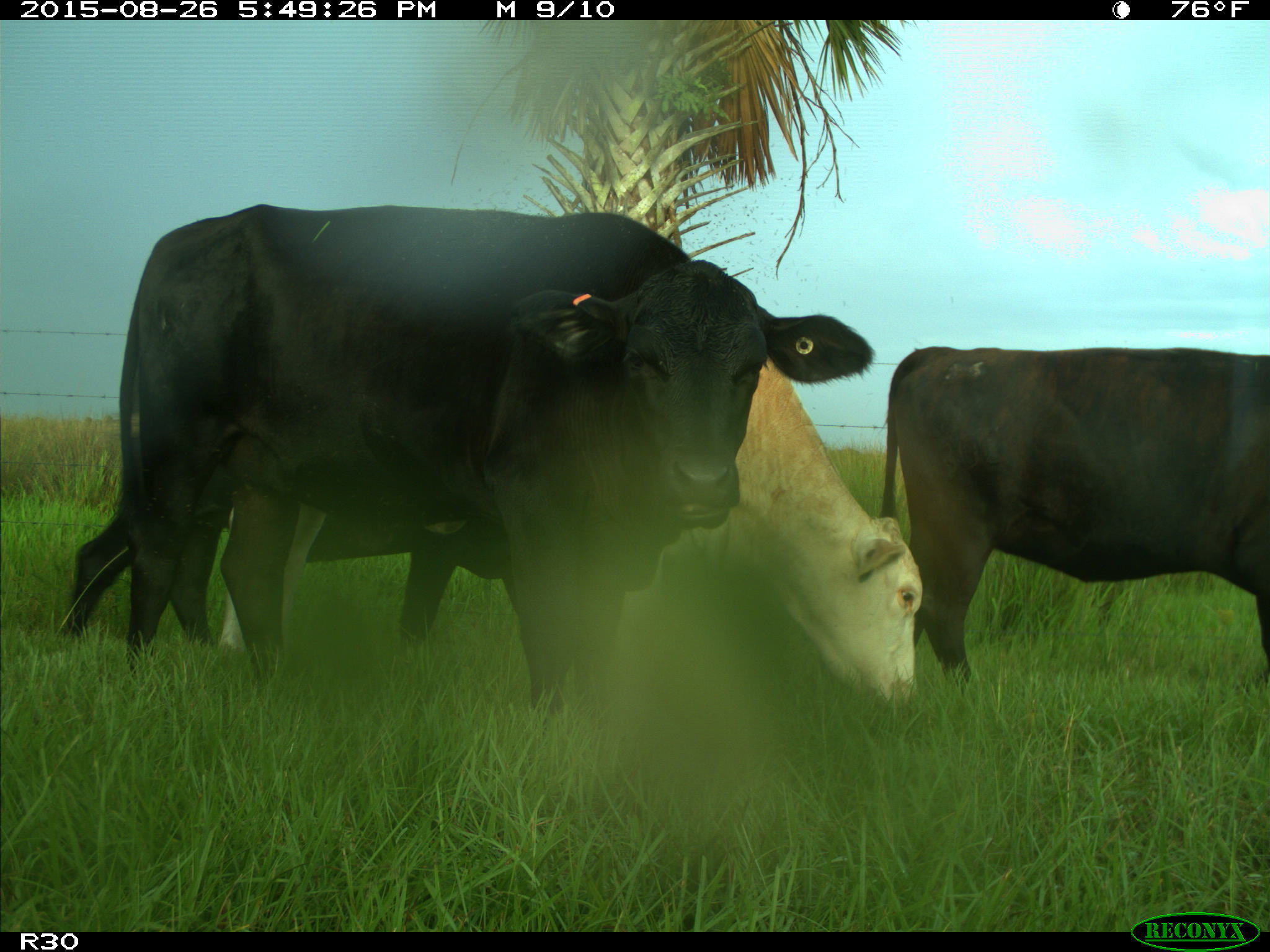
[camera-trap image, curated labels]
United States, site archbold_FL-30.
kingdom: Animalia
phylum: Chordata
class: Mammalia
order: Artiodactyla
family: Bovidae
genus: Bos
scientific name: Bos taurus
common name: domestic cow